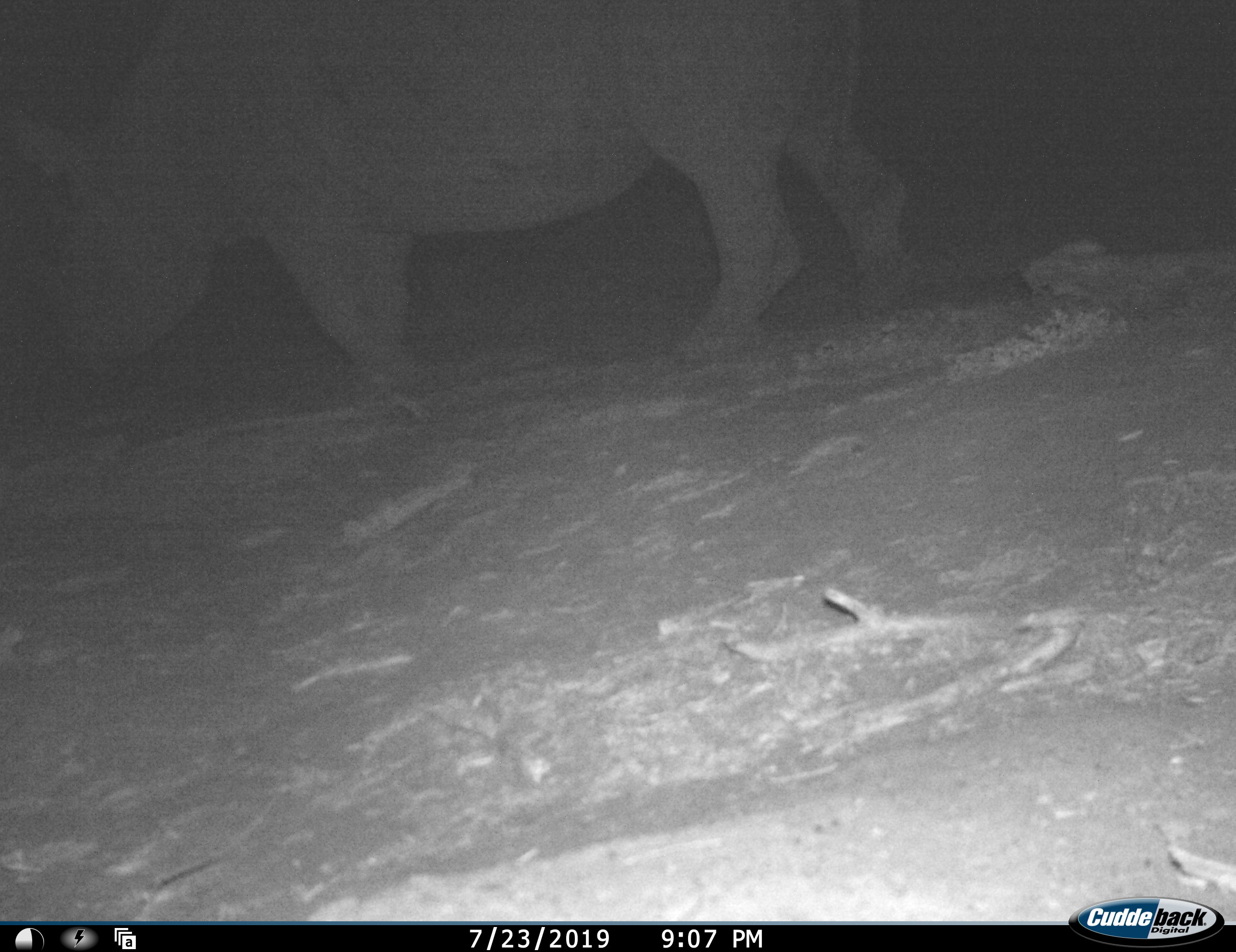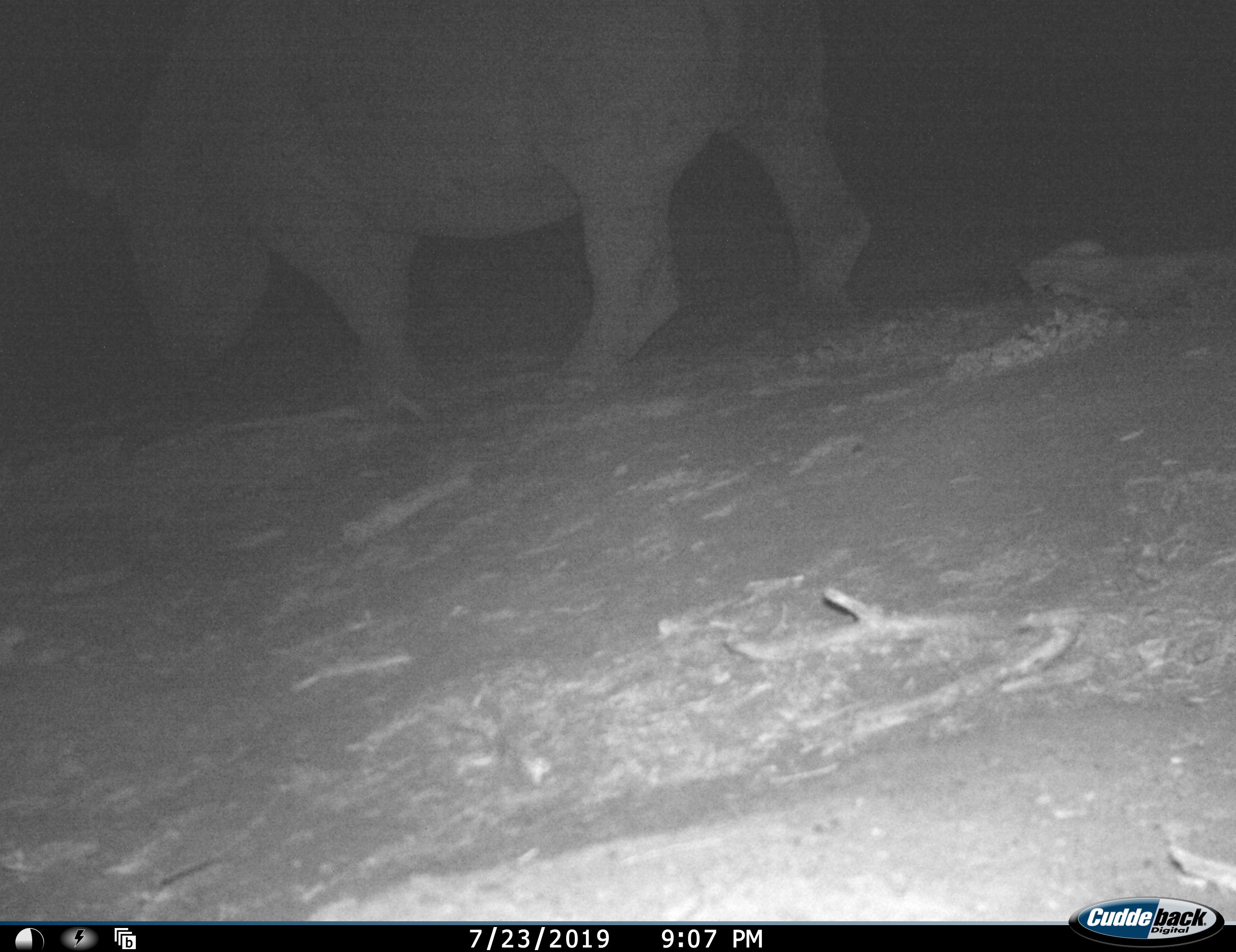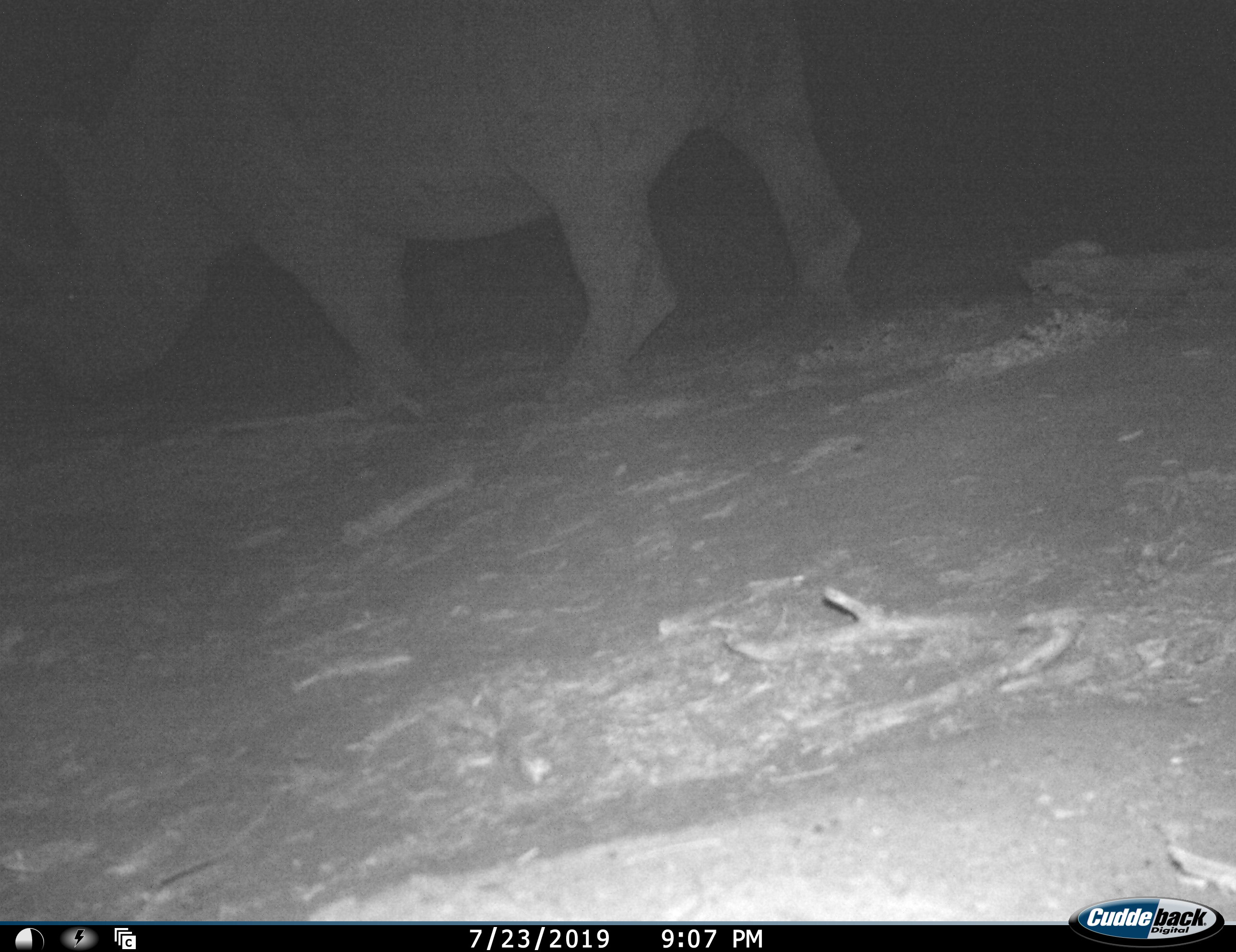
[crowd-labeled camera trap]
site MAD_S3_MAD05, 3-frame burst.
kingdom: Animalia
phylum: Chordata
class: Mammalia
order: Perissodactyla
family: Rhinocerotidae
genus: Diceros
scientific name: Diceros bicornis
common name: black rhinoceros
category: rhinocerosblack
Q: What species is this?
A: Rhinocerosblack (black rhinoceros) (Diceros bicornis).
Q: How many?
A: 1.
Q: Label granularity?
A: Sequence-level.